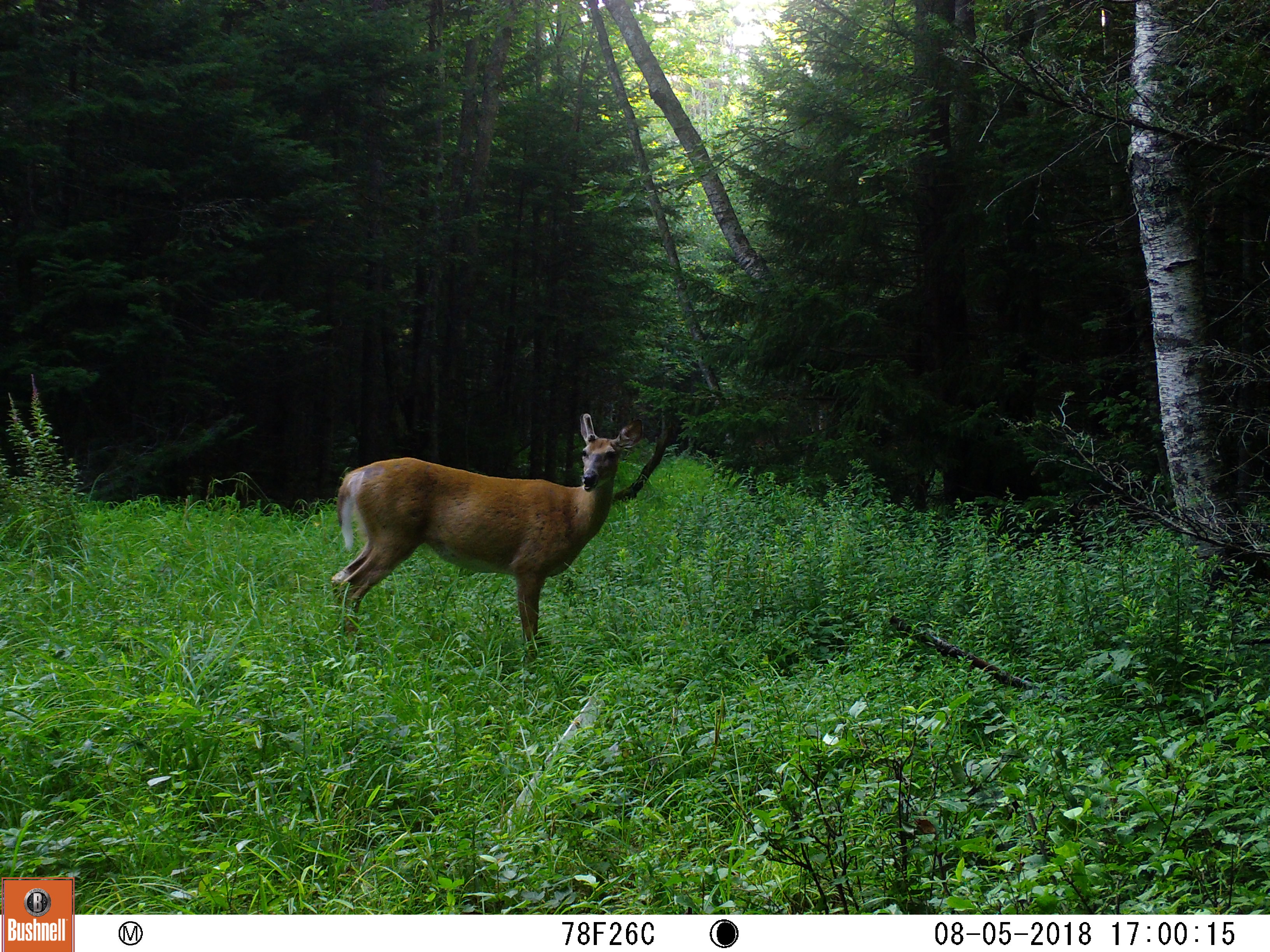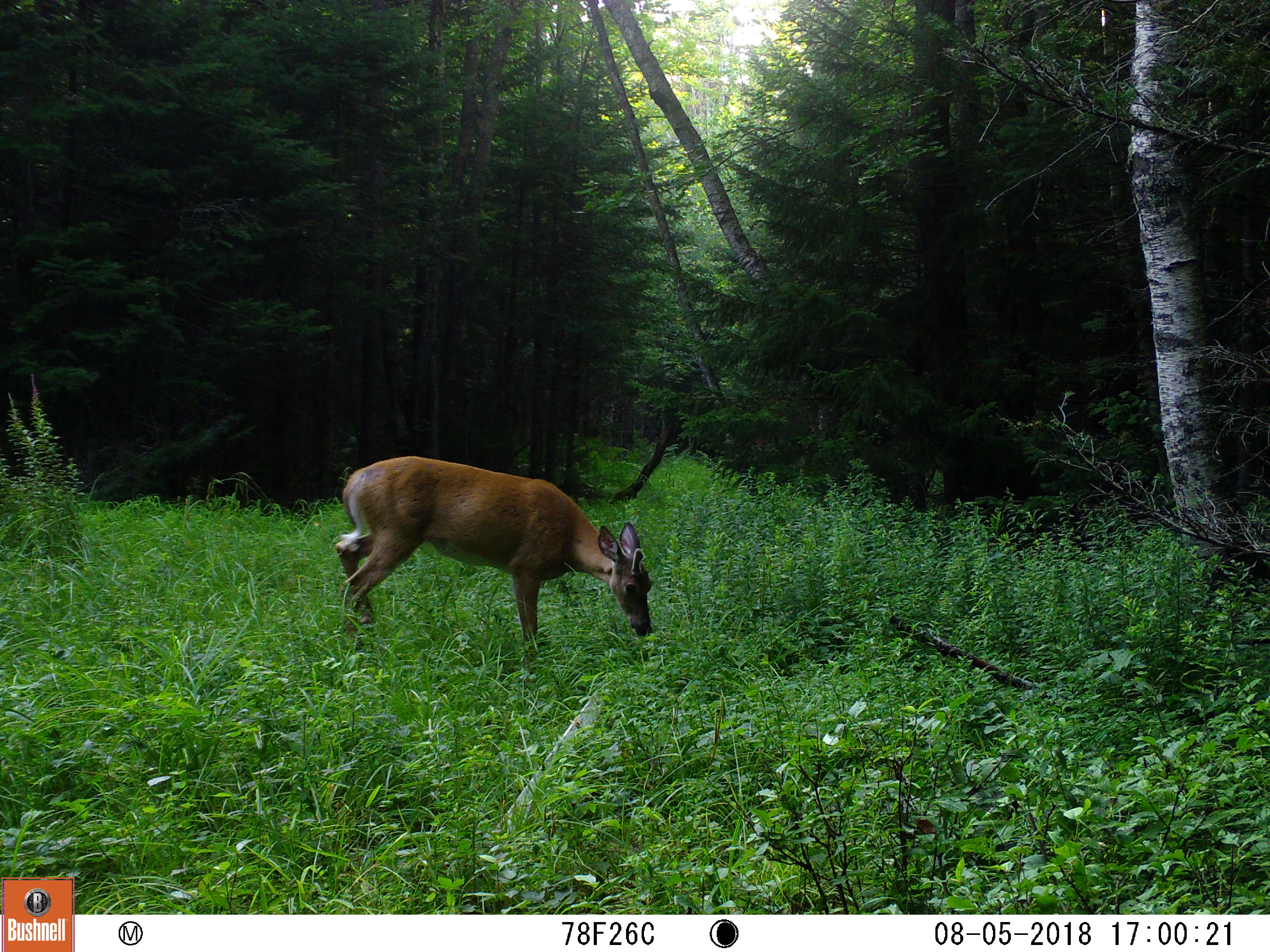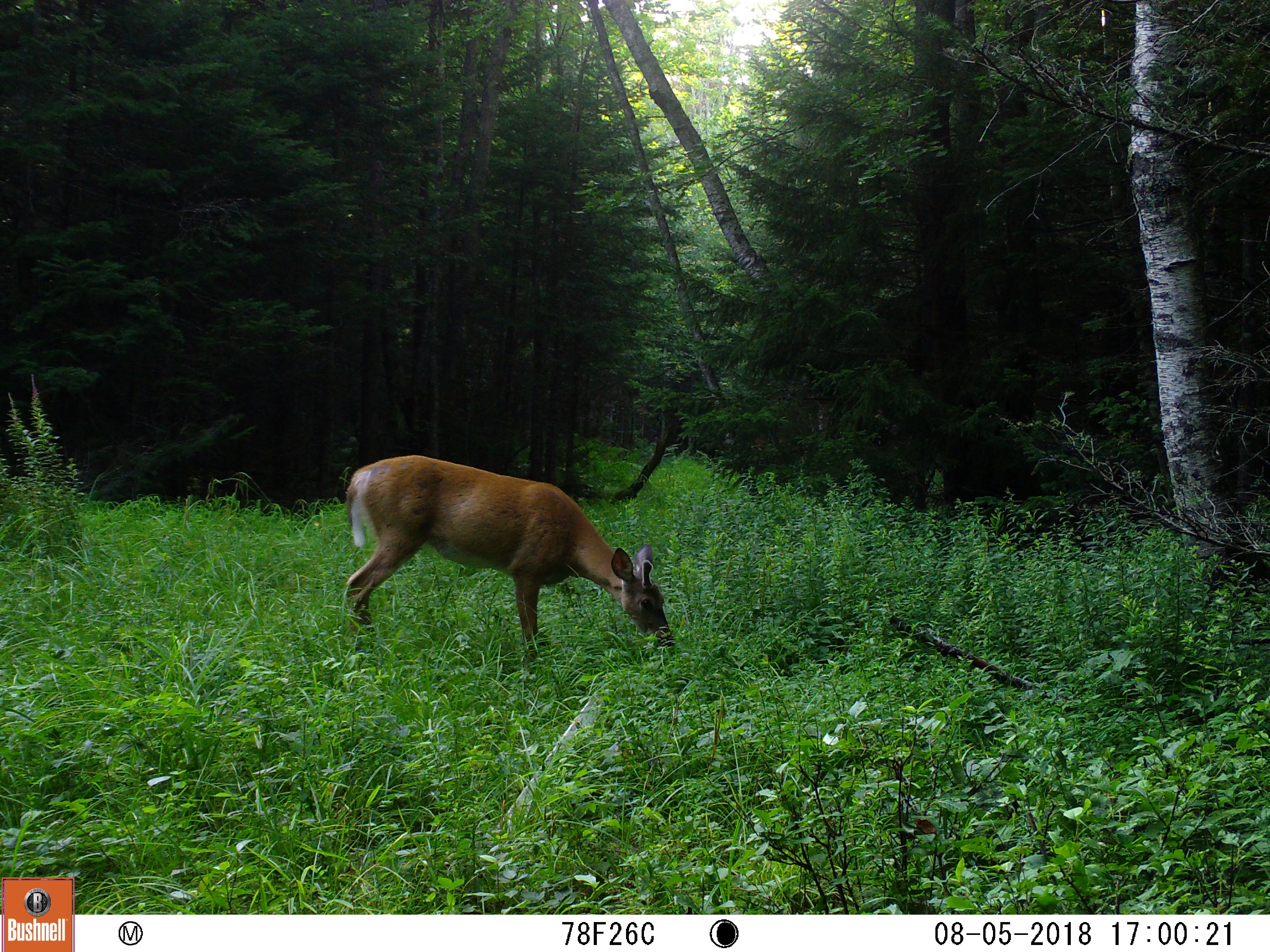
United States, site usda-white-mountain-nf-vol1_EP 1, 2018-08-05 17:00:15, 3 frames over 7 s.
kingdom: Animalia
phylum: Chordata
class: Mammalia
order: Artiodactyla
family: Cervidae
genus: Odocoileus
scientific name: Odocoileus virginianus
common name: white-tailed deer